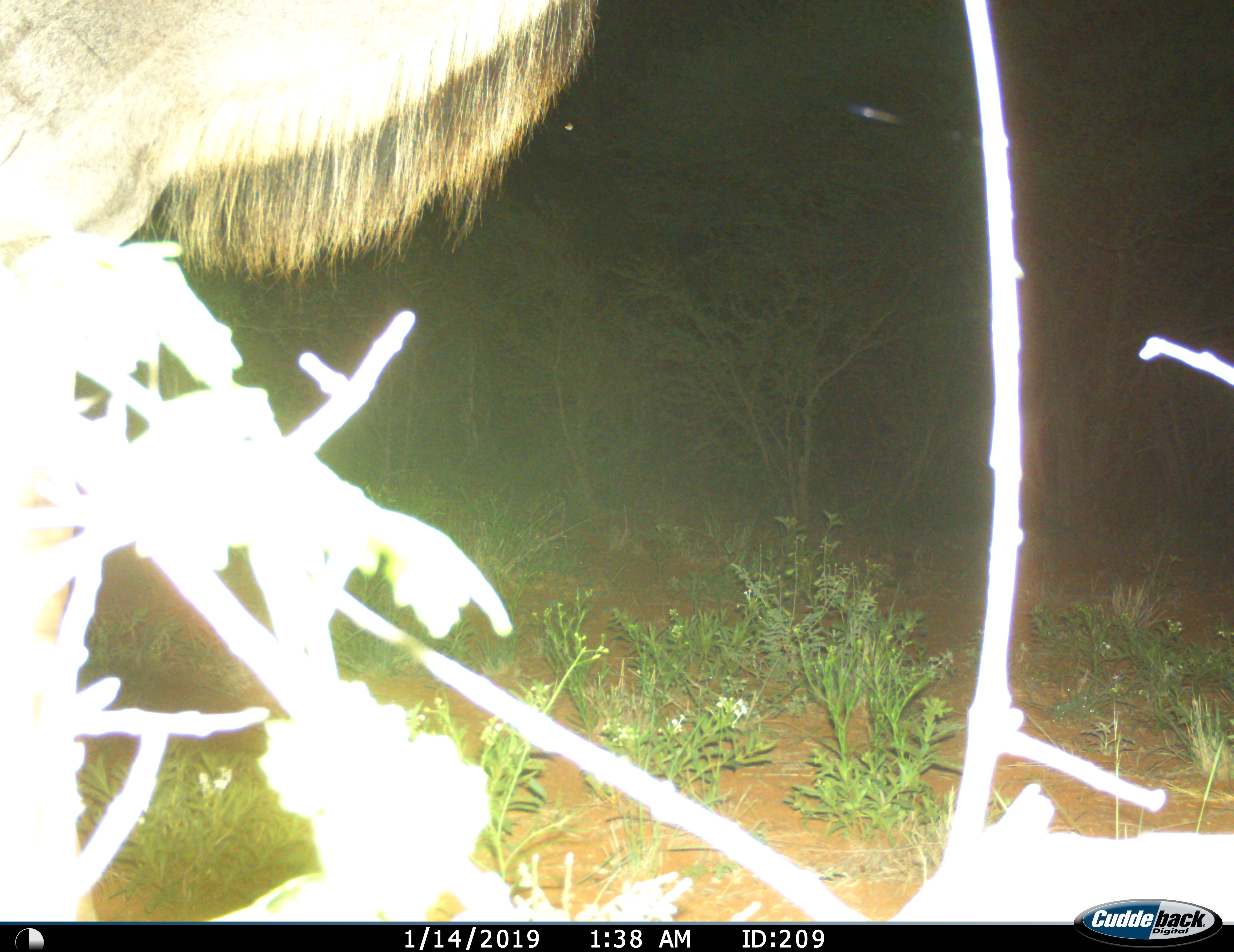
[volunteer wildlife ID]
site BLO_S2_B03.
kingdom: Animalia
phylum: Chordata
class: Mammalia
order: Artiodactyla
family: Bovidae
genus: Tragelaphus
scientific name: Tragelaphus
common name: kudu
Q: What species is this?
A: Kudu (Tragelaphus).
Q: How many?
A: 1.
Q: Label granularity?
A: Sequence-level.